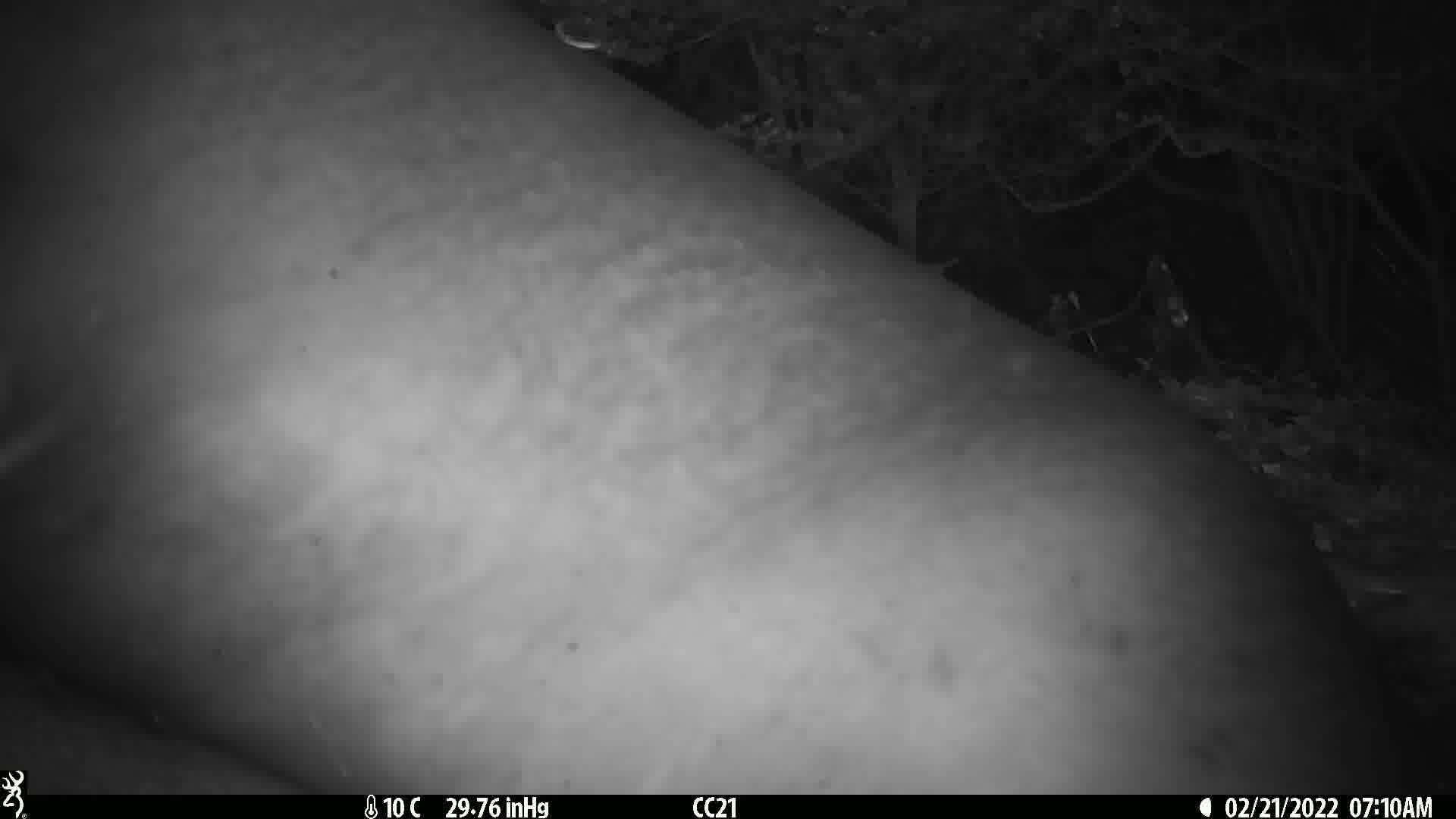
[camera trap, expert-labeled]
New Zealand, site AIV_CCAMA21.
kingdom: Animalia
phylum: Chordata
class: Mammalia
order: Carnivora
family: Otariidae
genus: Phocarctos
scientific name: Phocarctos hookeri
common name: new zealand sea lion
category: sealion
Sealion (new zealand sea lion) (Phocarctos hookeri).